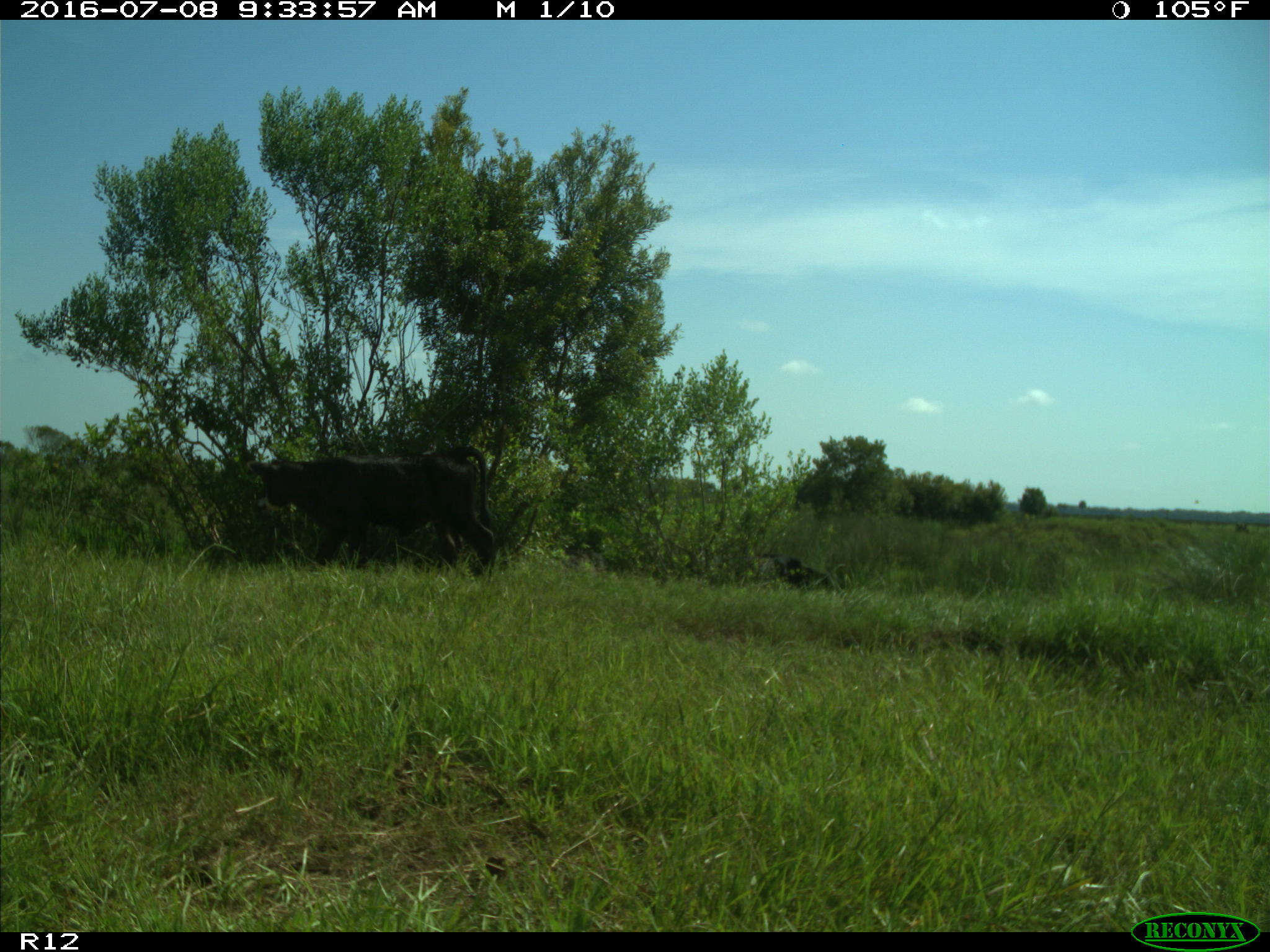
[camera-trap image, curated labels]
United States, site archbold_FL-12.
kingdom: Animalia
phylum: Chordata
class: Mammalia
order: Artiodactyla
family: Bovidae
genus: Bos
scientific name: Bos taurus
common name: domestic cow